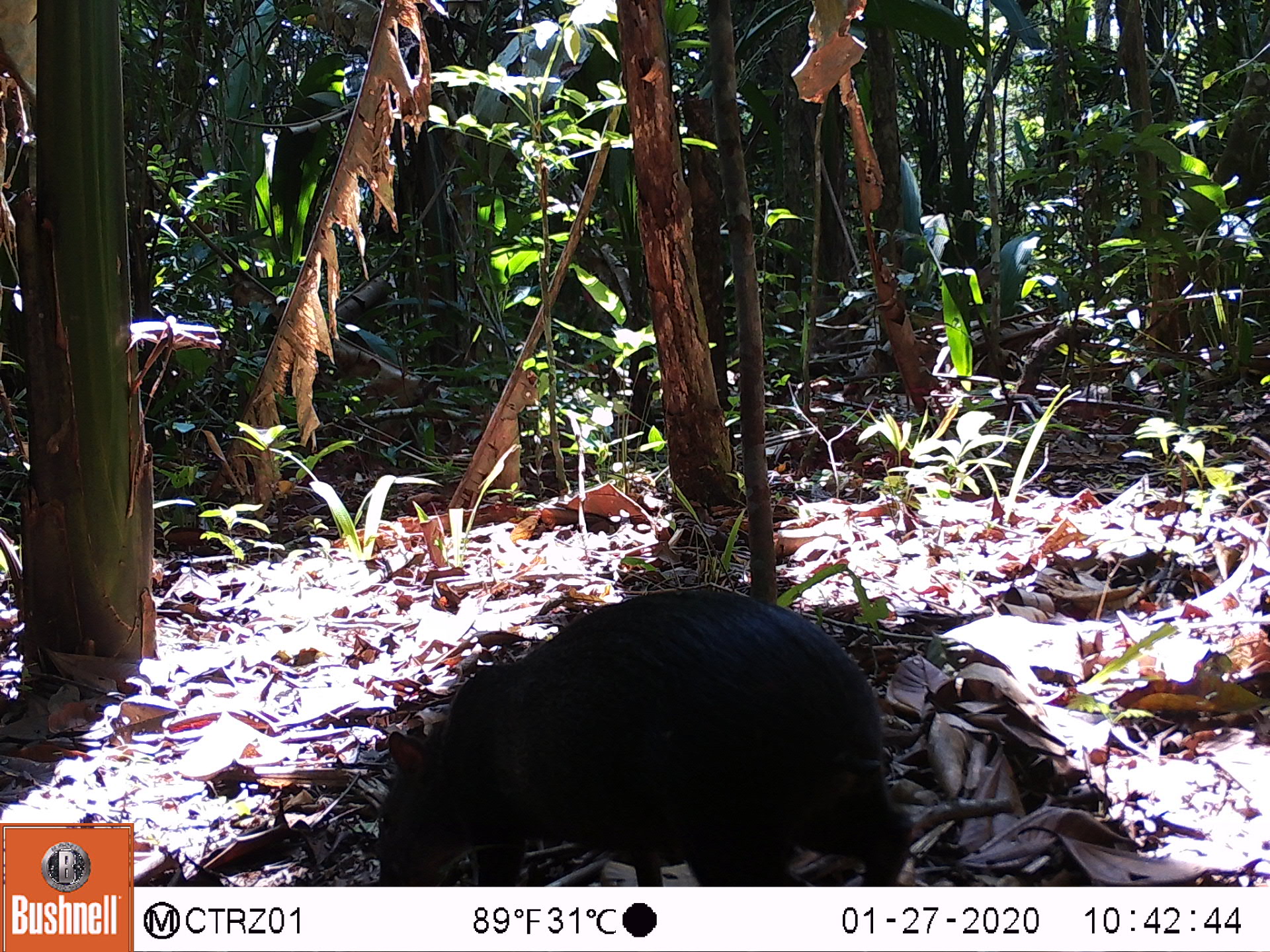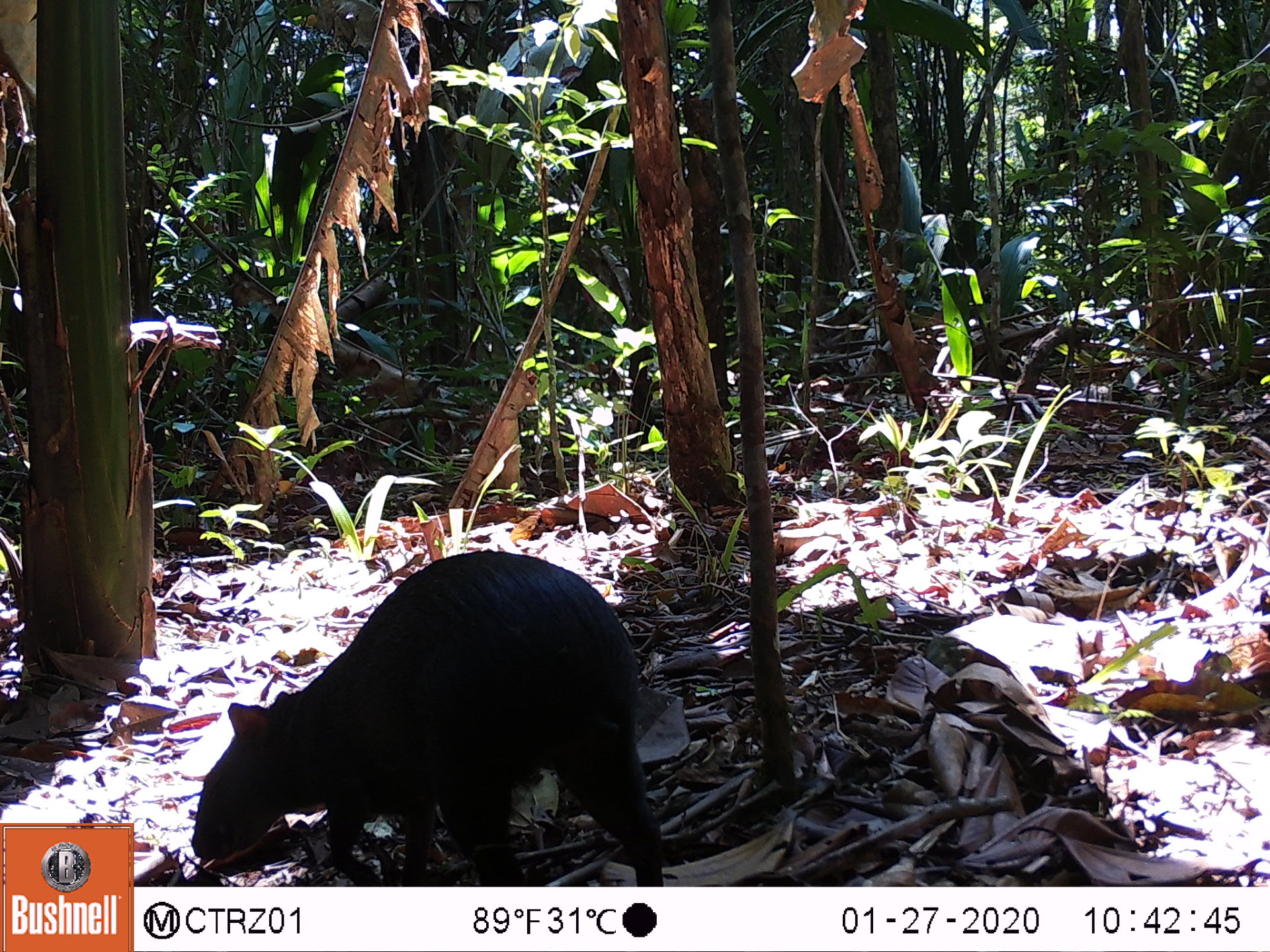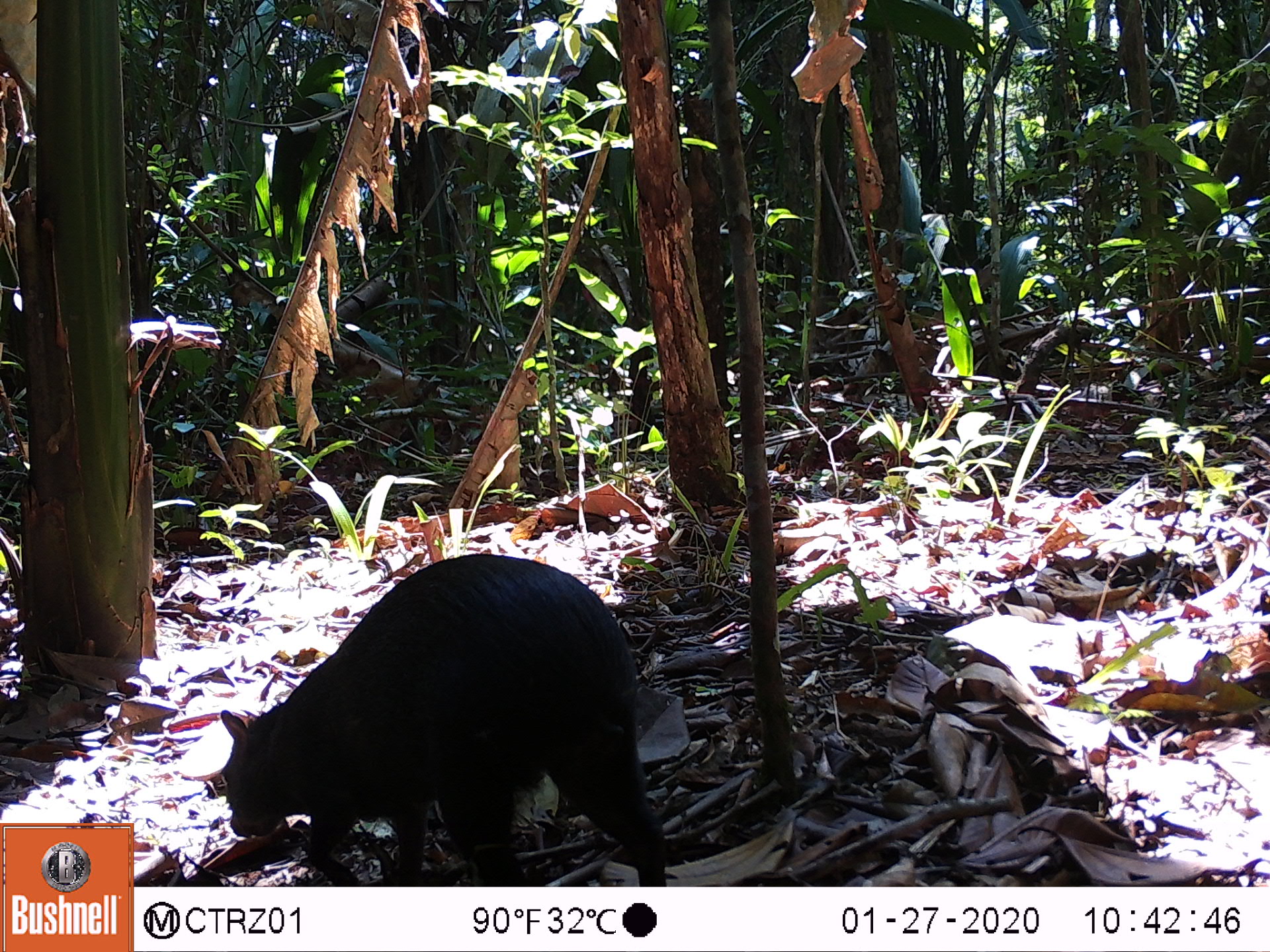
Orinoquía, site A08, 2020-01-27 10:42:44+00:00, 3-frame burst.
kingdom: Animalia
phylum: Chordata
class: Mammalia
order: Rodentia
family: Dasyproctidae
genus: Dasyprocta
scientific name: Dasyprocta fuliginosa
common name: black agouti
Black agouti (Dasyprocta fuliginosa).